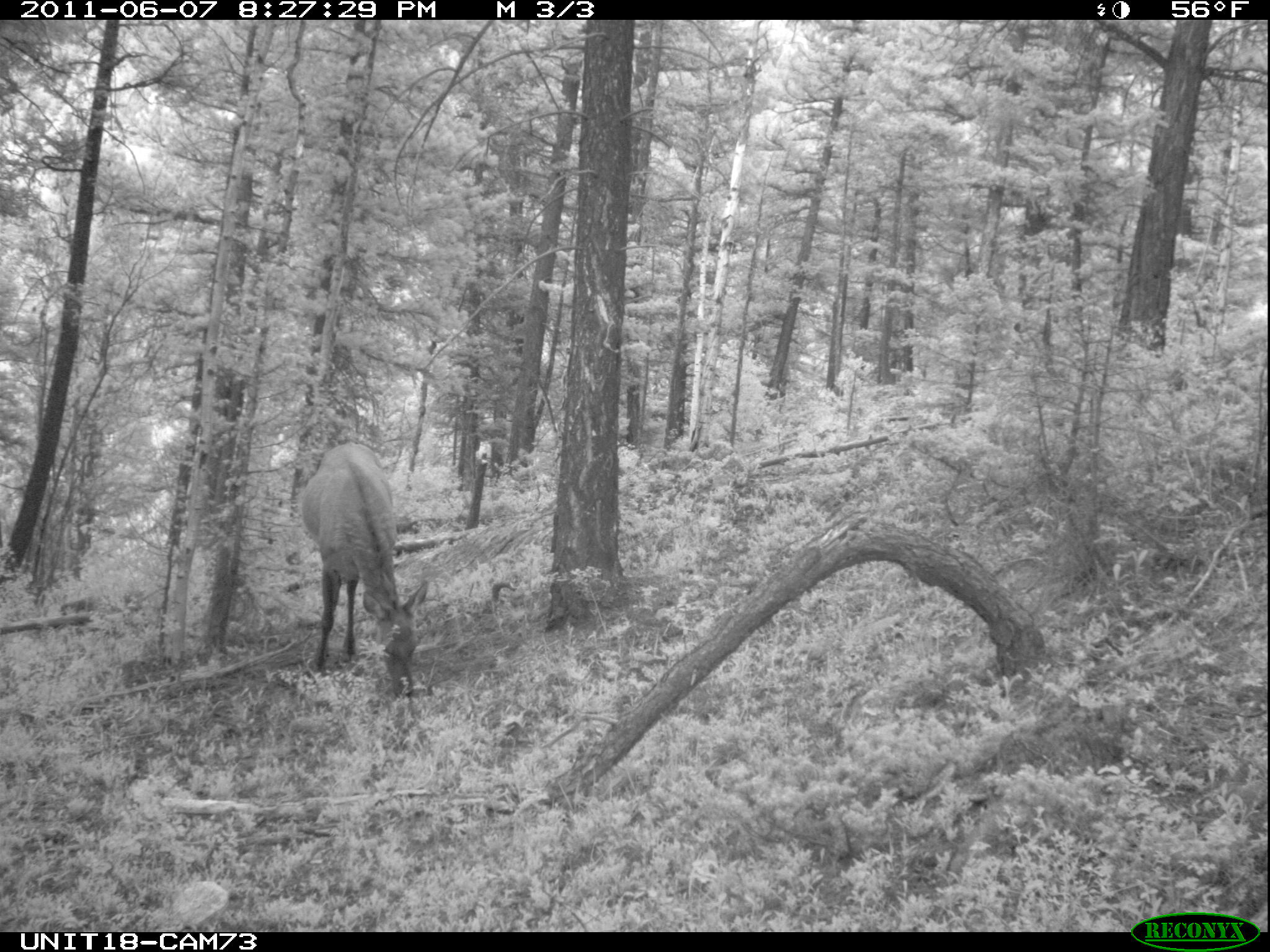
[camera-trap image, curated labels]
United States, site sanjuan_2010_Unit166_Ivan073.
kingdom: Animalia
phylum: Chordata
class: Mammalia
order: Artiodactyla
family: Cervidae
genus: Cervus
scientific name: Cervus elaphus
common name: red deer